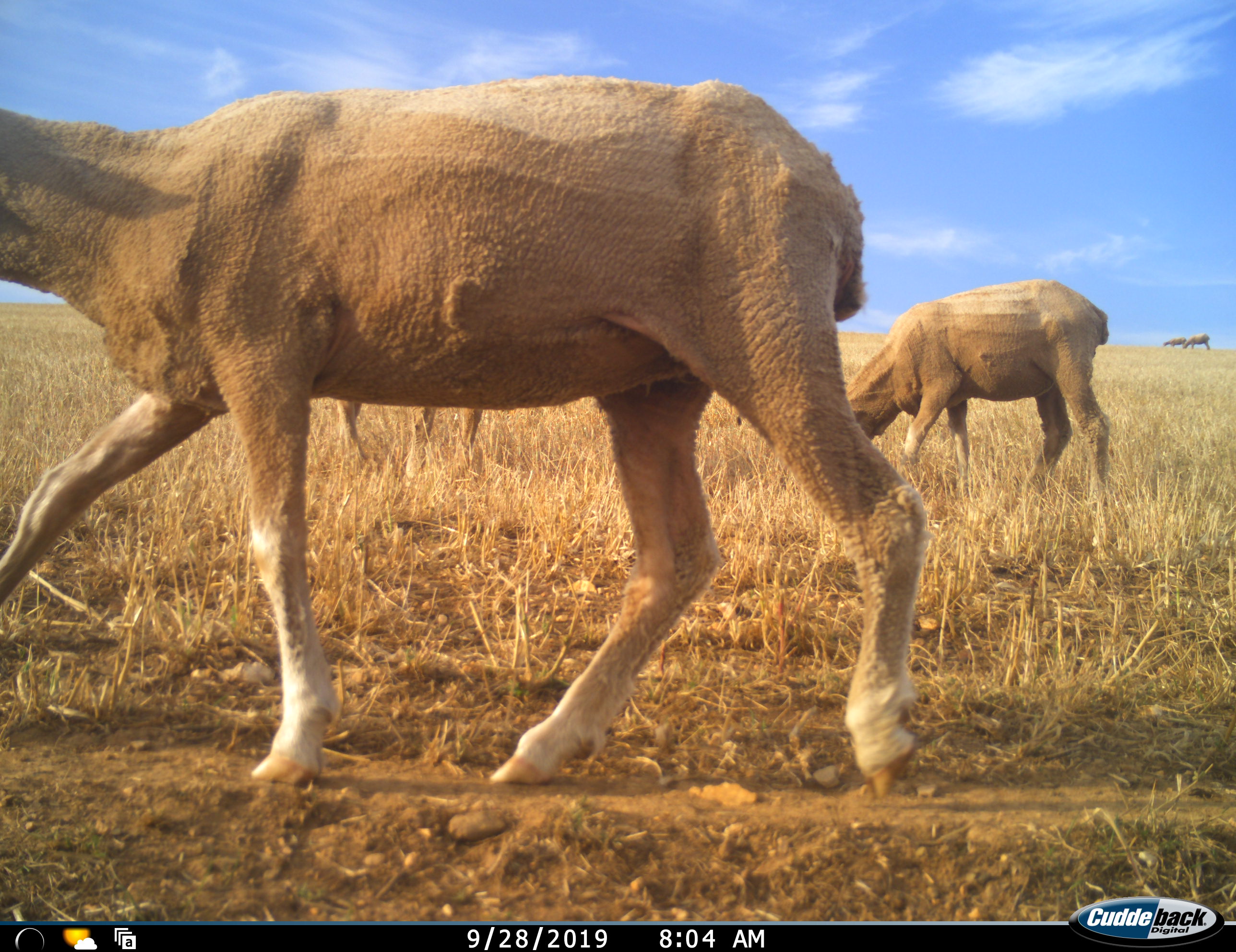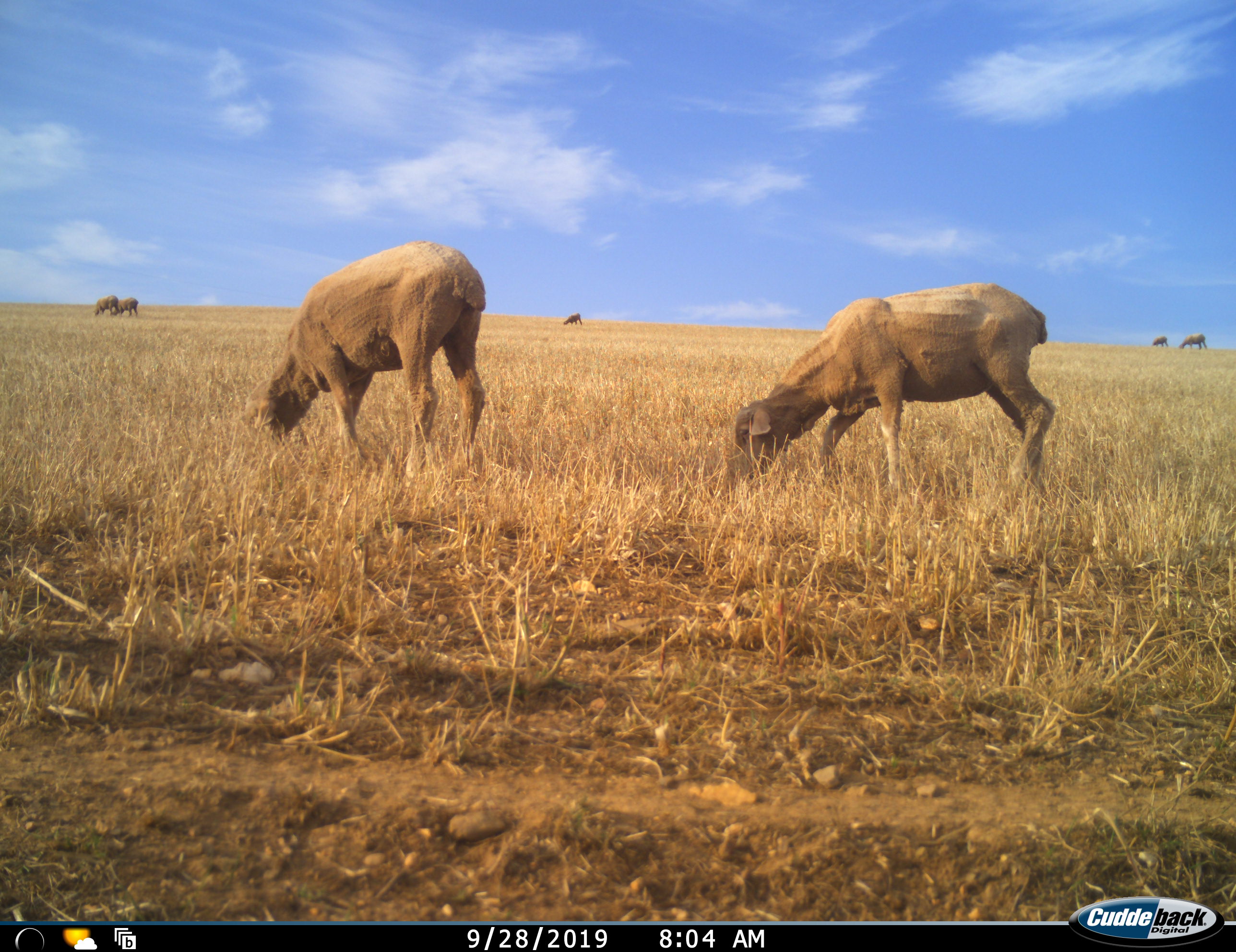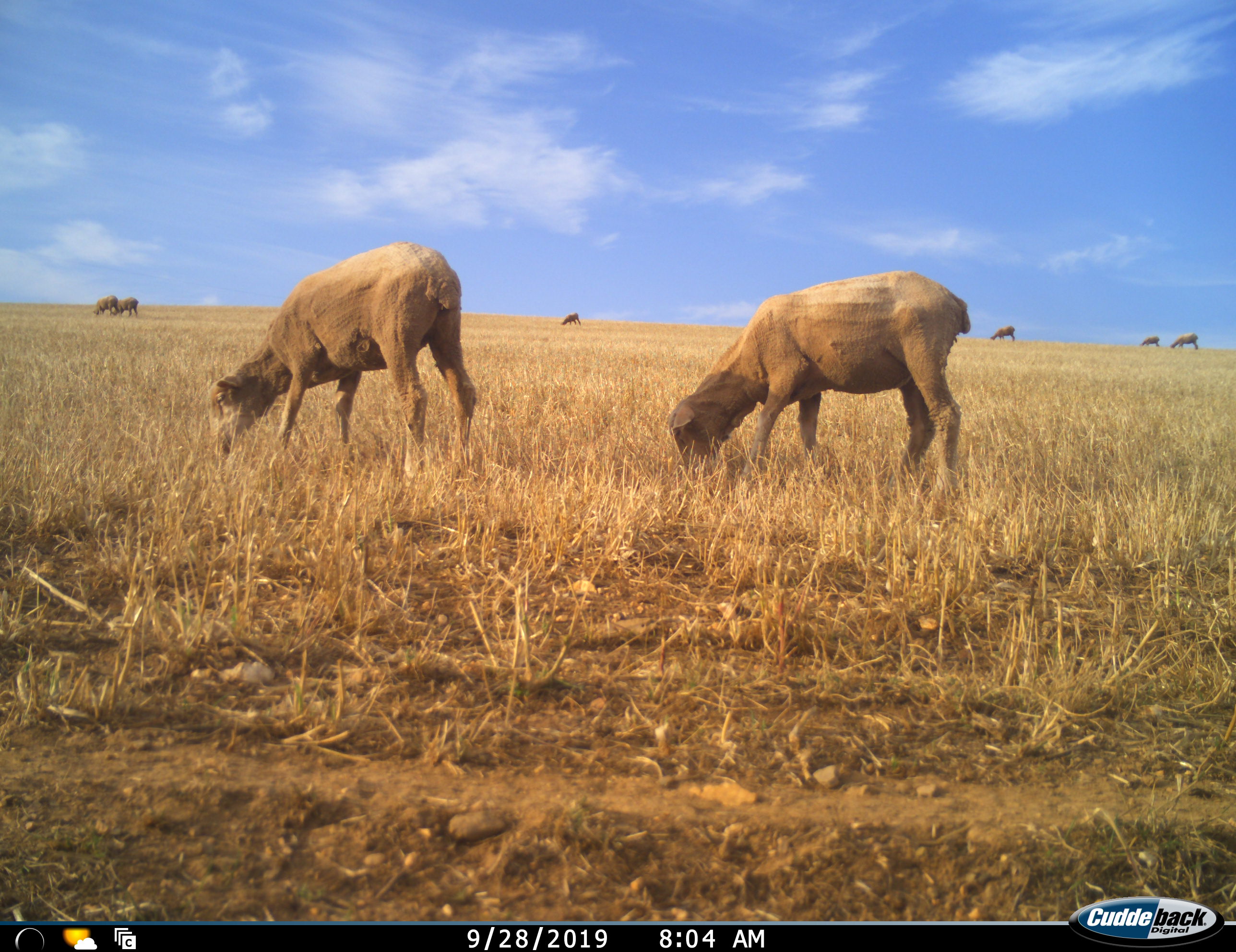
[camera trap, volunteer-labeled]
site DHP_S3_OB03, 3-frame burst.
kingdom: Animalia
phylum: Chordata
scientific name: Vertebrata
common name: domestic animal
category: domesticanimal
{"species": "domesticanimal (domestic animal) (Vertebrata)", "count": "9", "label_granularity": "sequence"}